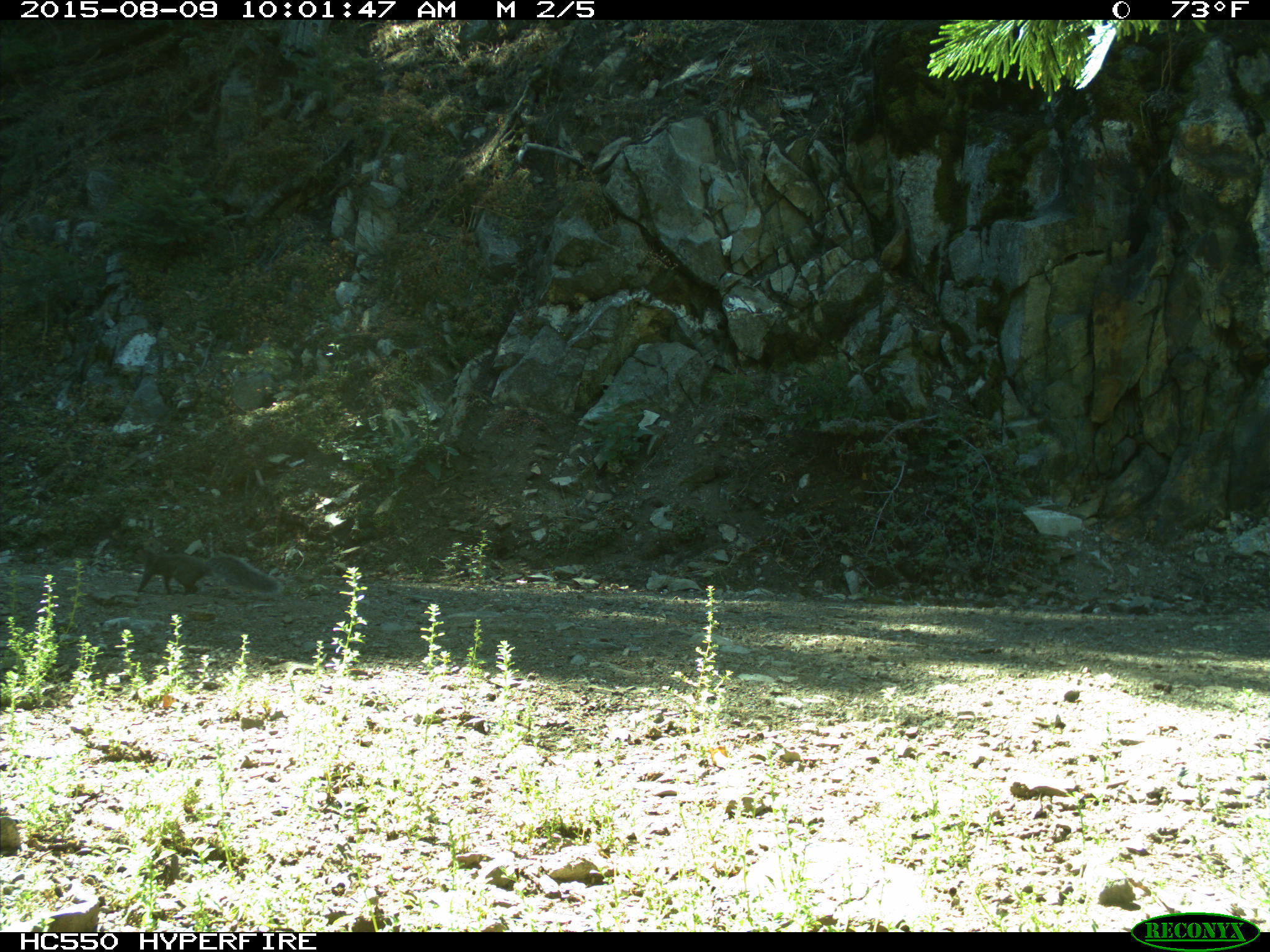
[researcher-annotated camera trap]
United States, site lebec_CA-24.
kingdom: Animalia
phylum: Chordata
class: Mammalia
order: Rodentia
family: Sciuridae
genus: Sciurus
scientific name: Sciurus carolinensis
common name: eastern gray squirrel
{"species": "Sciurus carolinensis (eastern gray squirrel)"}